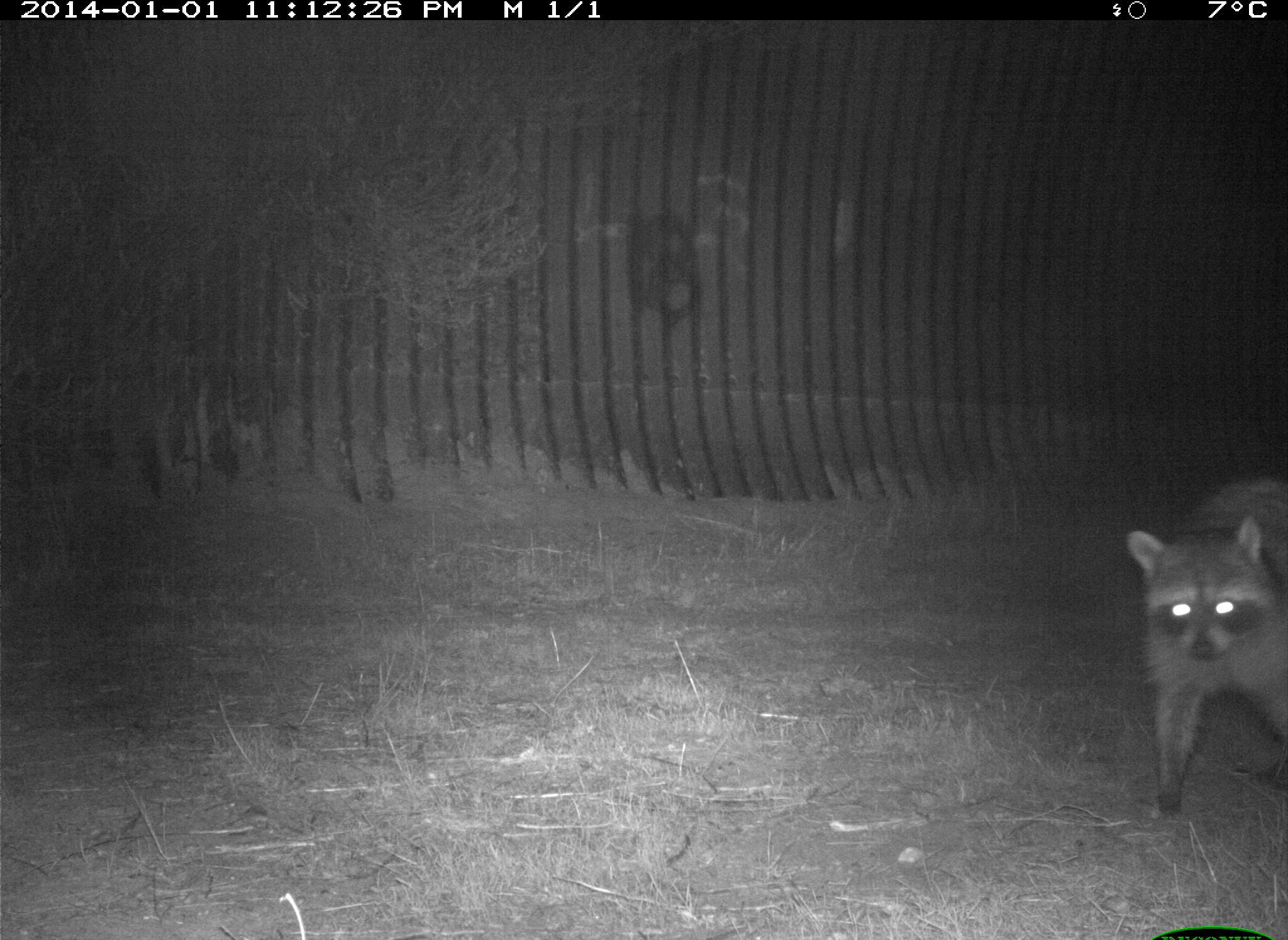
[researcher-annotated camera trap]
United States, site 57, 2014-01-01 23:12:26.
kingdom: Animalia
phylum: Chordata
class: Mammalia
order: Carnivora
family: Procyonidae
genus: Procyon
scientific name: Procyon lotor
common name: raccoon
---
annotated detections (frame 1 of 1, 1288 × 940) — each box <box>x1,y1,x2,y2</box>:
raccoon: <box>1126,477,1288,820</box>